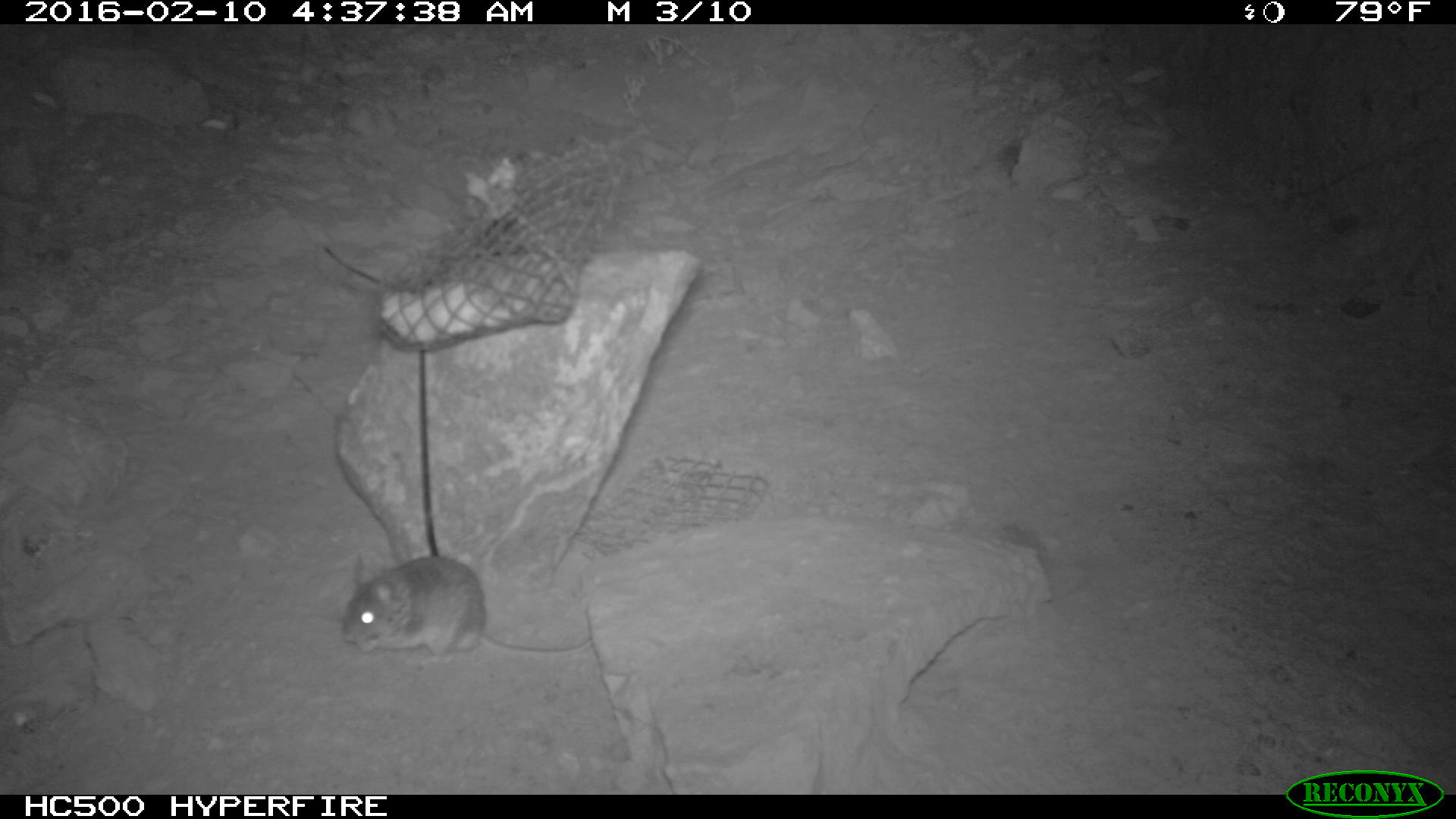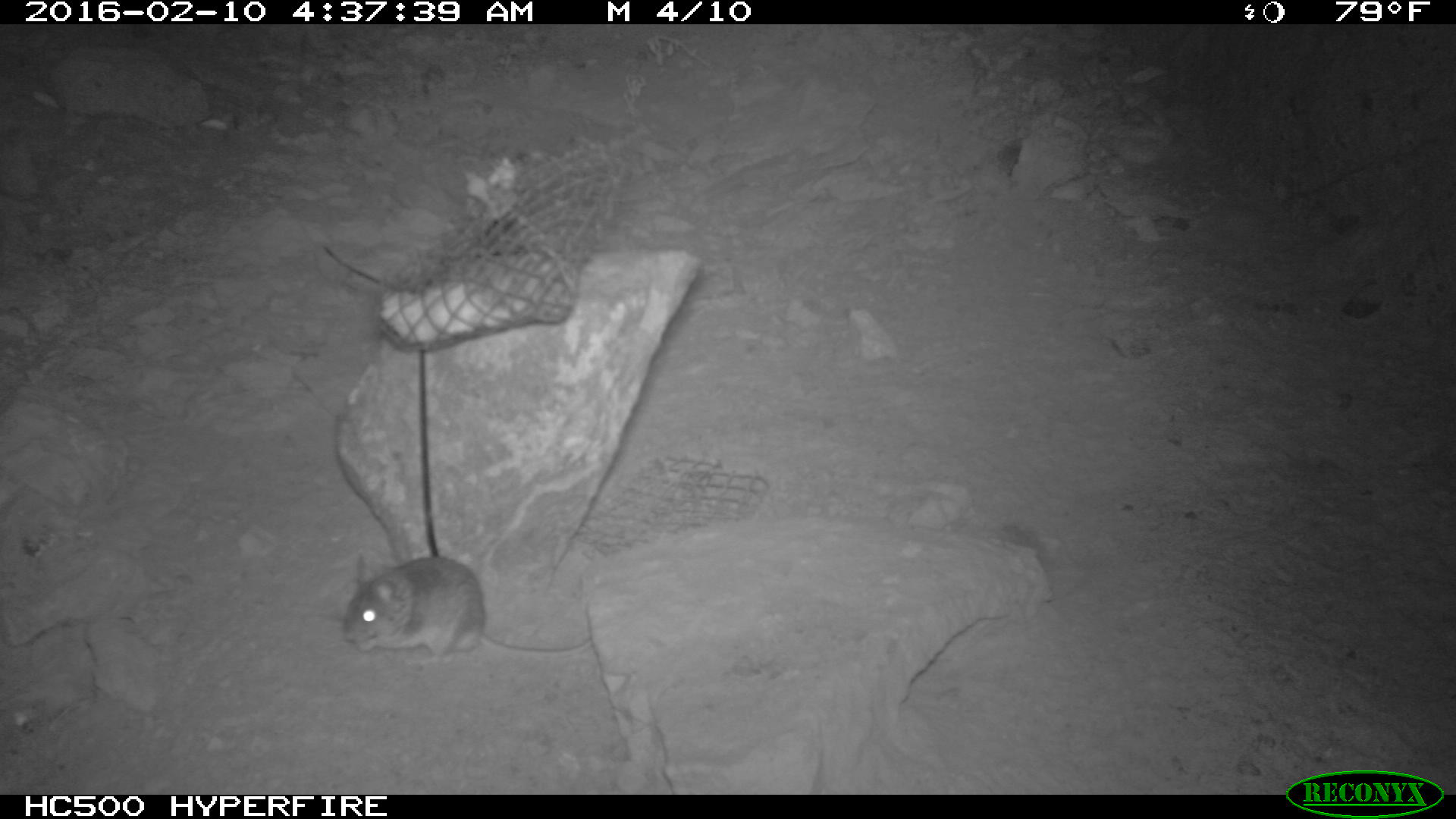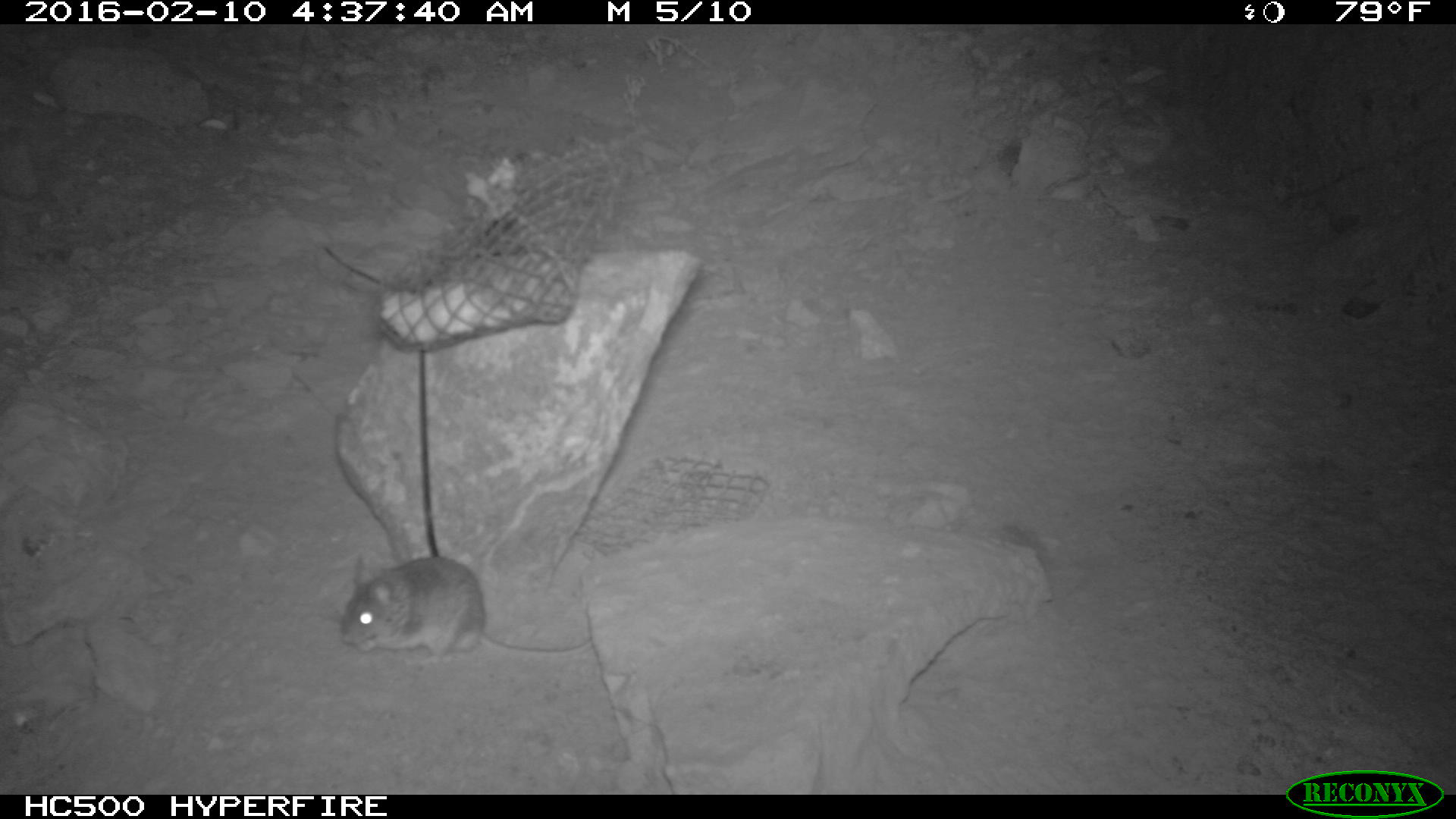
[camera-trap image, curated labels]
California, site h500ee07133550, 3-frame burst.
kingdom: Animalia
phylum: Chordata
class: Mammalia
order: Rodentia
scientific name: Rodentia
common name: rodent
Rodent (Rodentia).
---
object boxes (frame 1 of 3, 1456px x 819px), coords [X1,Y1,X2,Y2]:
rodent: [337,555,594,656]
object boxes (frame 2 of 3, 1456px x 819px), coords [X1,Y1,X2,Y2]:
rodent: [340,554,594,664]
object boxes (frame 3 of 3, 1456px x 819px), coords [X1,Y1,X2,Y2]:
rodent: [332,554,603,663]